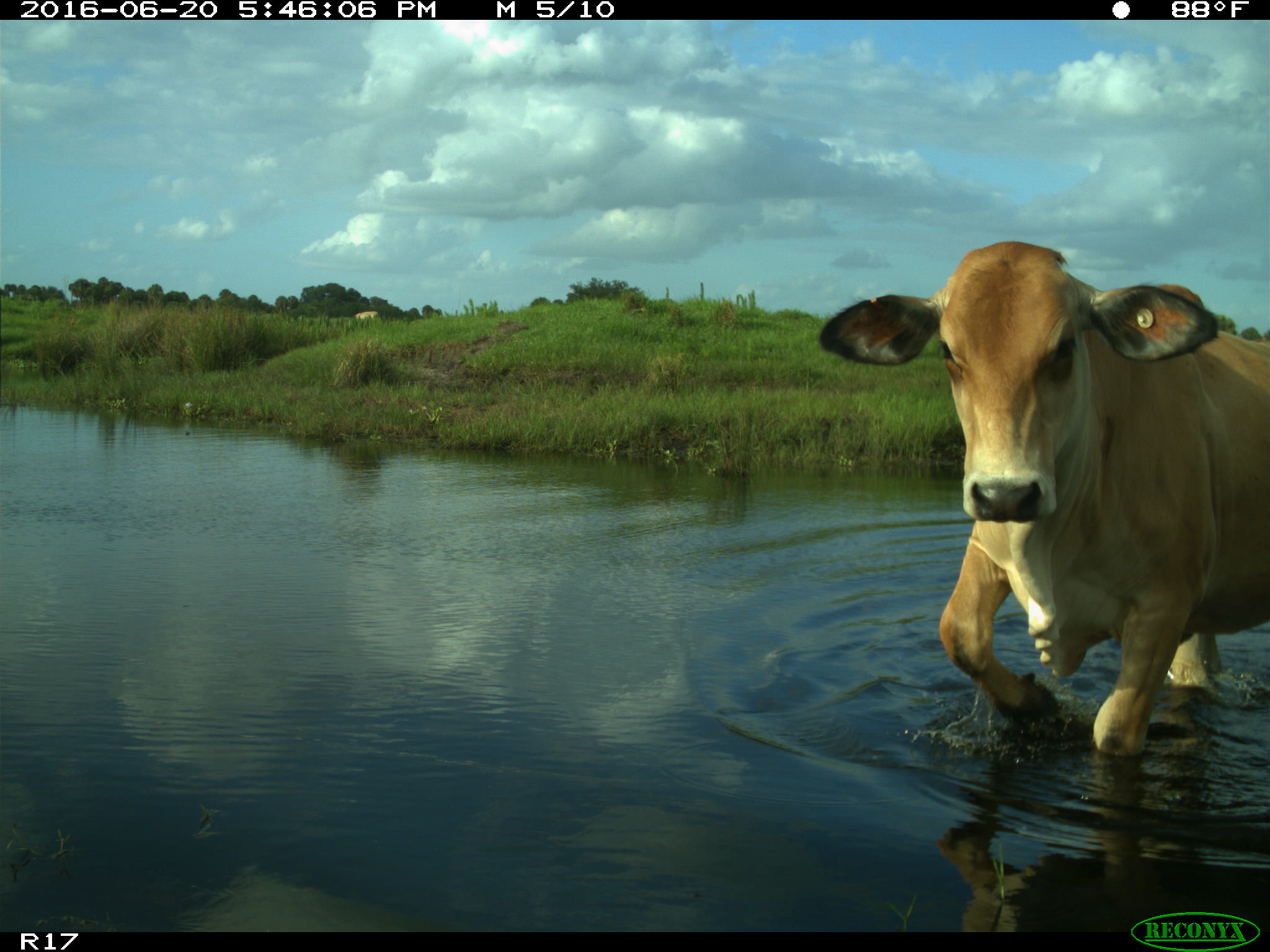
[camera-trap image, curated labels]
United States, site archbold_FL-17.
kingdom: Animalia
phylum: Chordata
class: Mammalia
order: Artiodactyla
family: Bovidae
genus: Bos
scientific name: Bos taurus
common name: domestic cow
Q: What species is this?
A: Bos taurus (domestic cow).